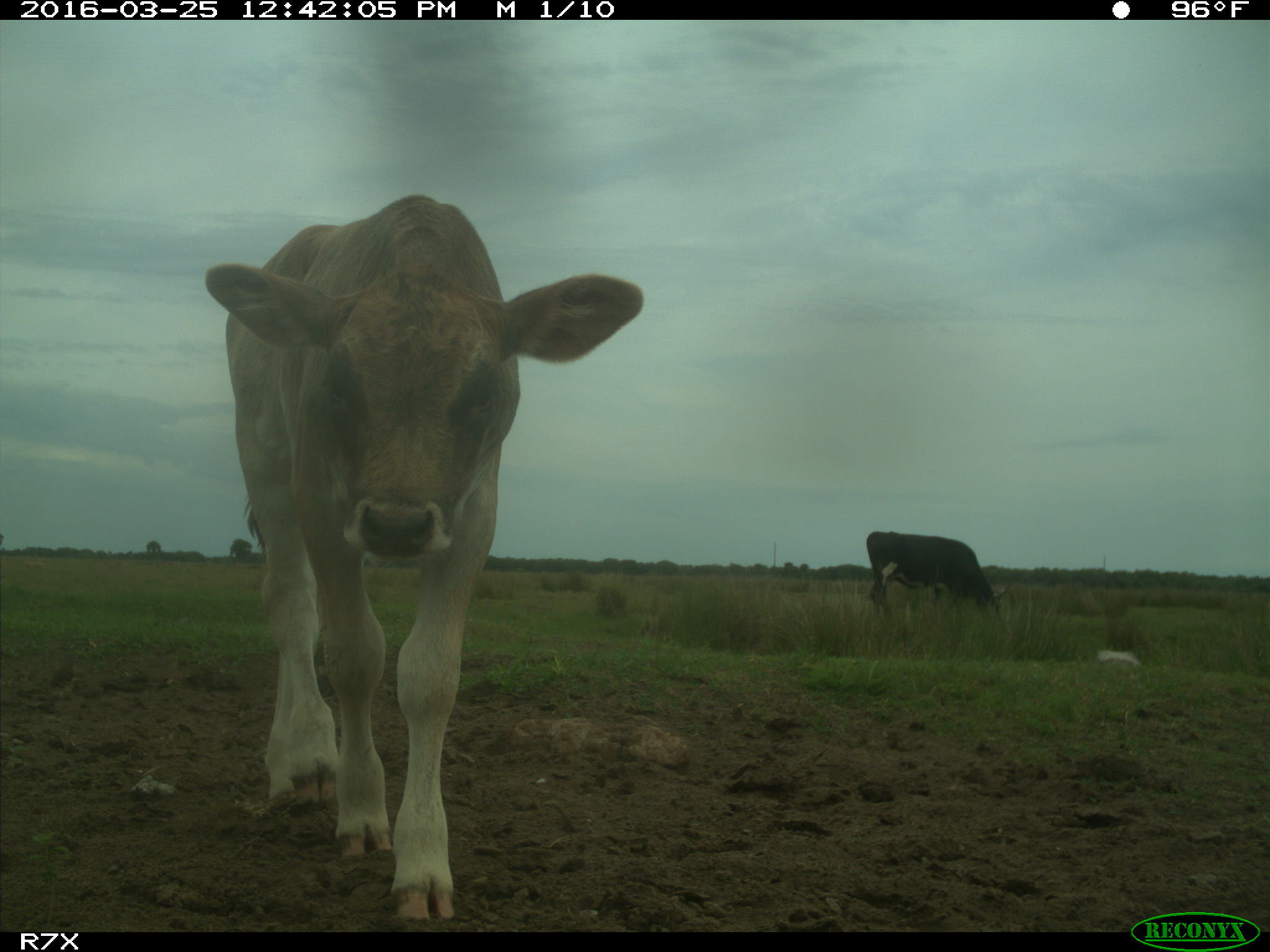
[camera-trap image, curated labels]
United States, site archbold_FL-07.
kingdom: Animalia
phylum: Chordata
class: Mammalia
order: Artiodactyla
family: Bovidae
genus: Bos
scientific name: Bos taurus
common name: domestic cow